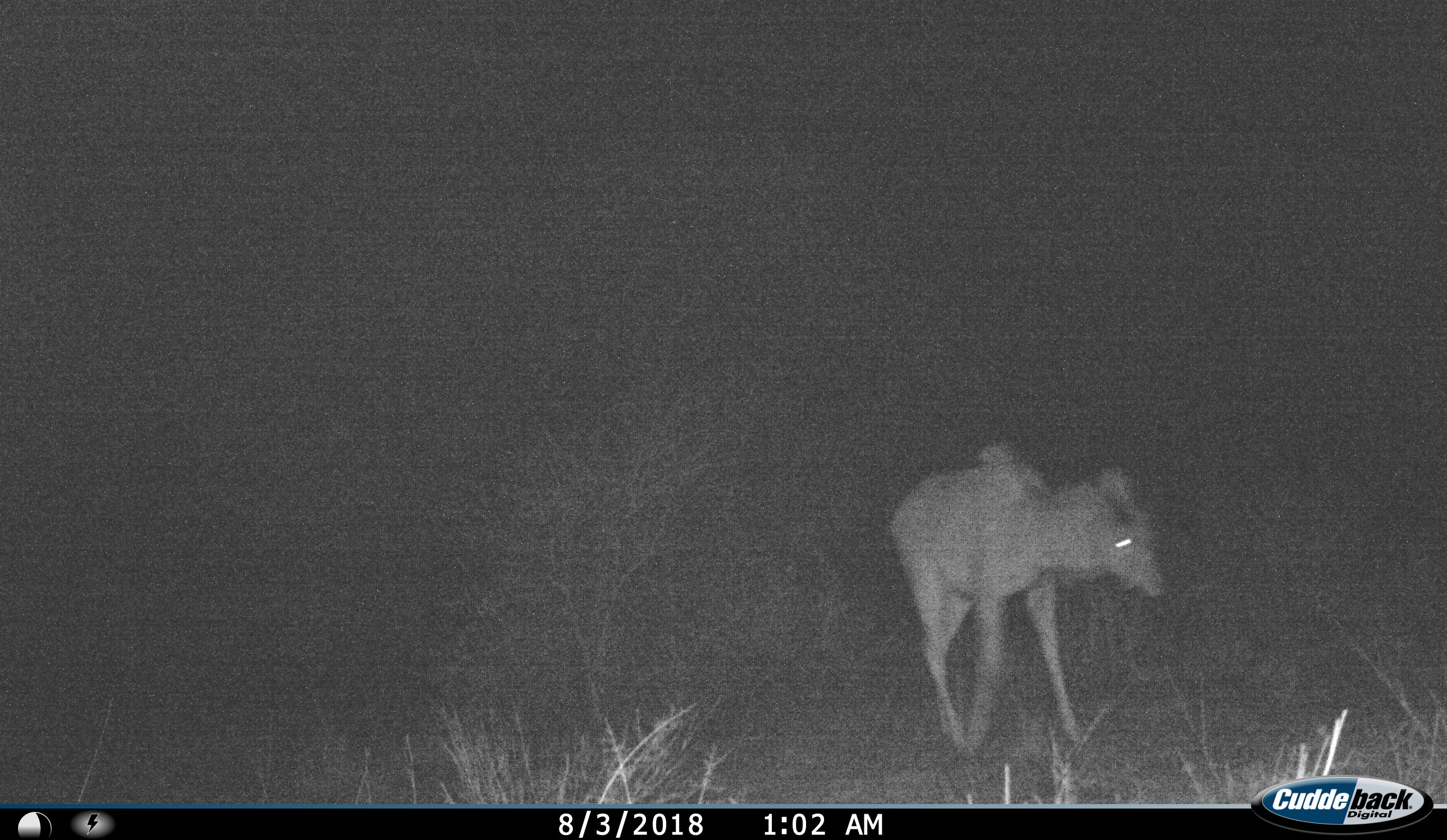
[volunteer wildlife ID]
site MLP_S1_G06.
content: unidentified animal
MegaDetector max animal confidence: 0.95